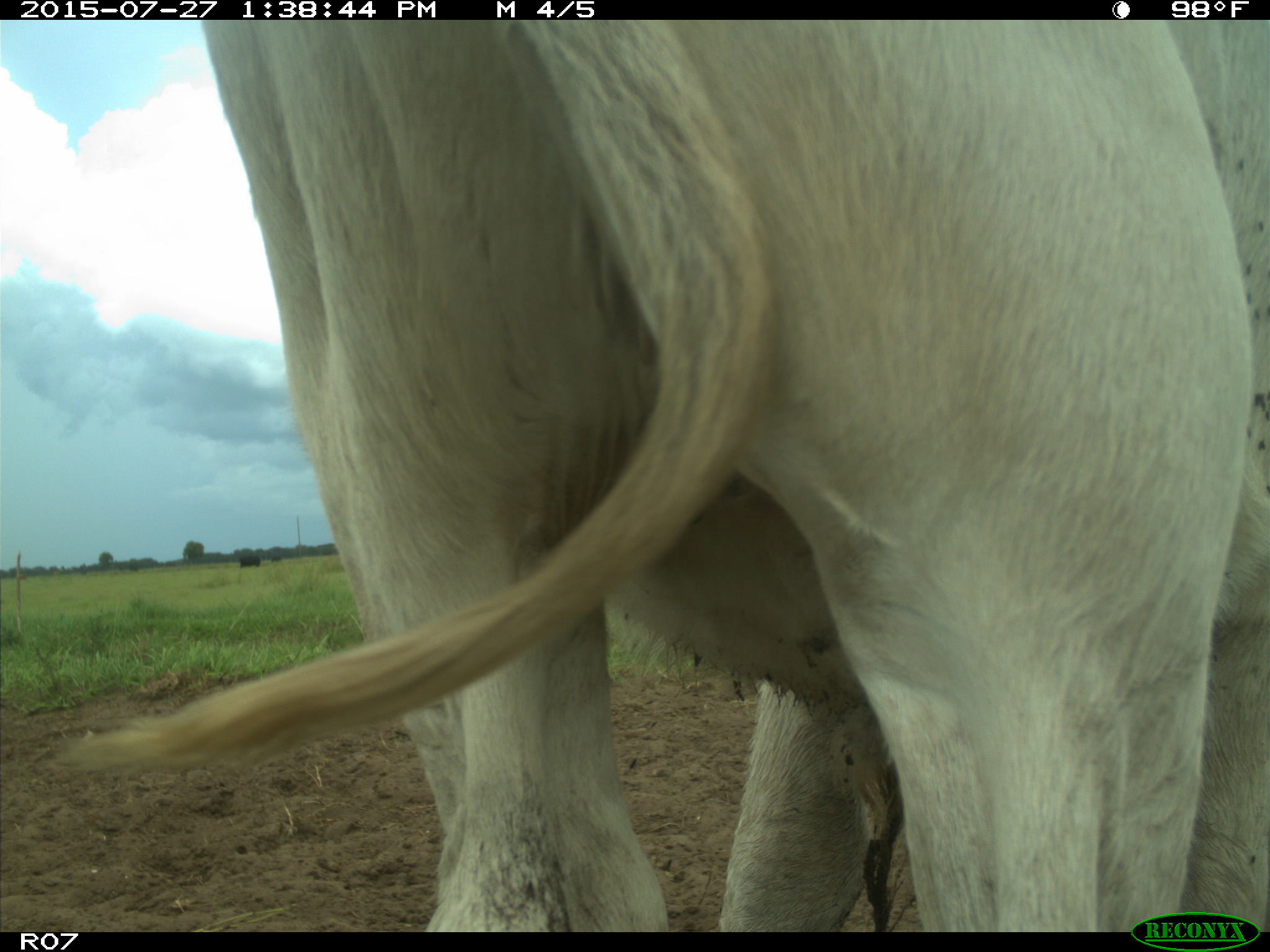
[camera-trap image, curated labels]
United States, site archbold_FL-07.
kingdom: Animalia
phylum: Chordata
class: Mammalia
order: Artiodactyla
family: Bovidae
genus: Bos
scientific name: Bos taurus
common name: domestic cow